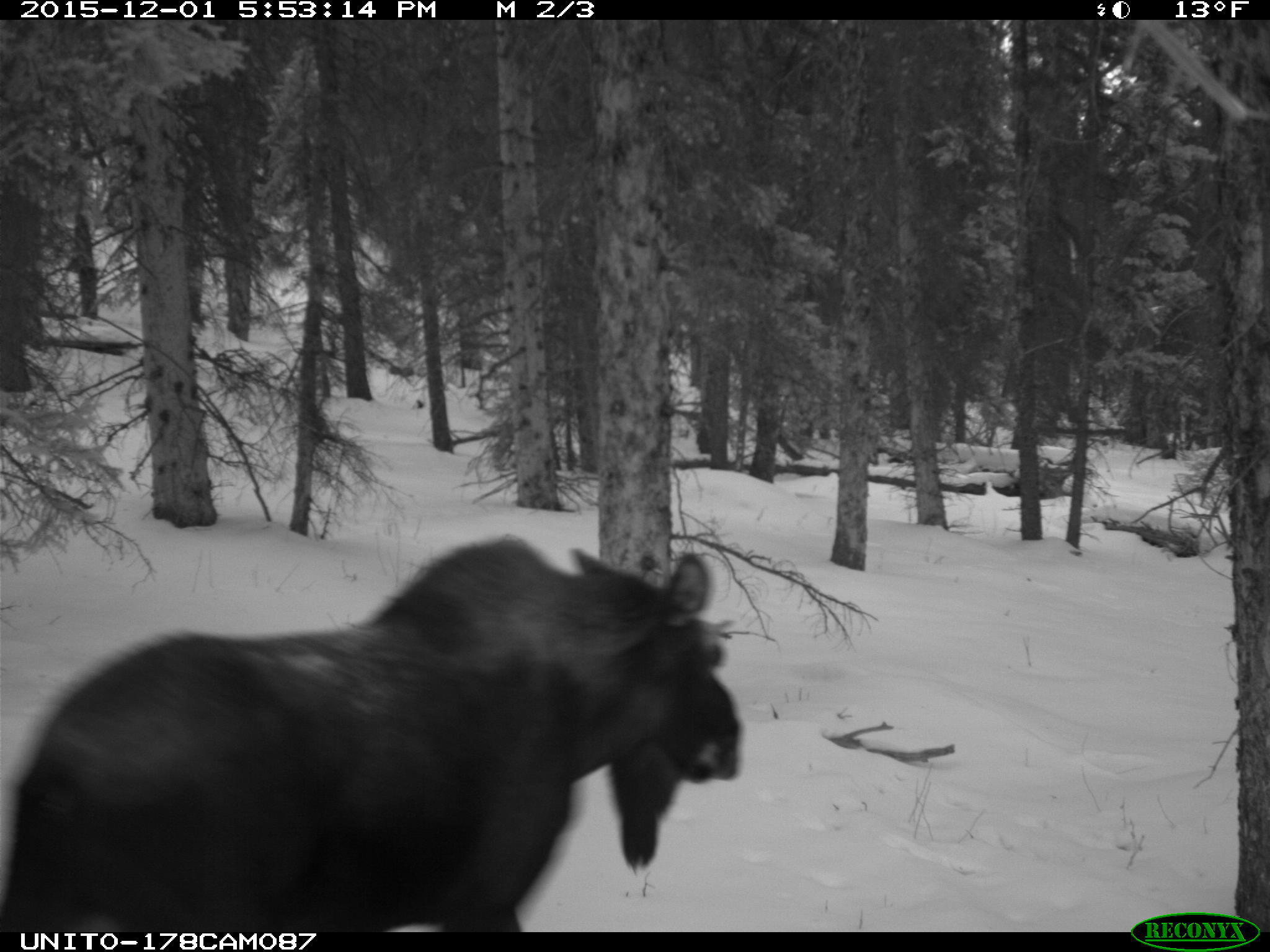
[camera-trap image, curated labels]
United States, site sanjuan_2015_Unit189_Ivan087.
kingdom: Animalia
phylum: Chordata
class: Mammalia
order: Artiodactyla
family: Cervidae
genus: Alces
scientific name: Alces alces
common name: moose